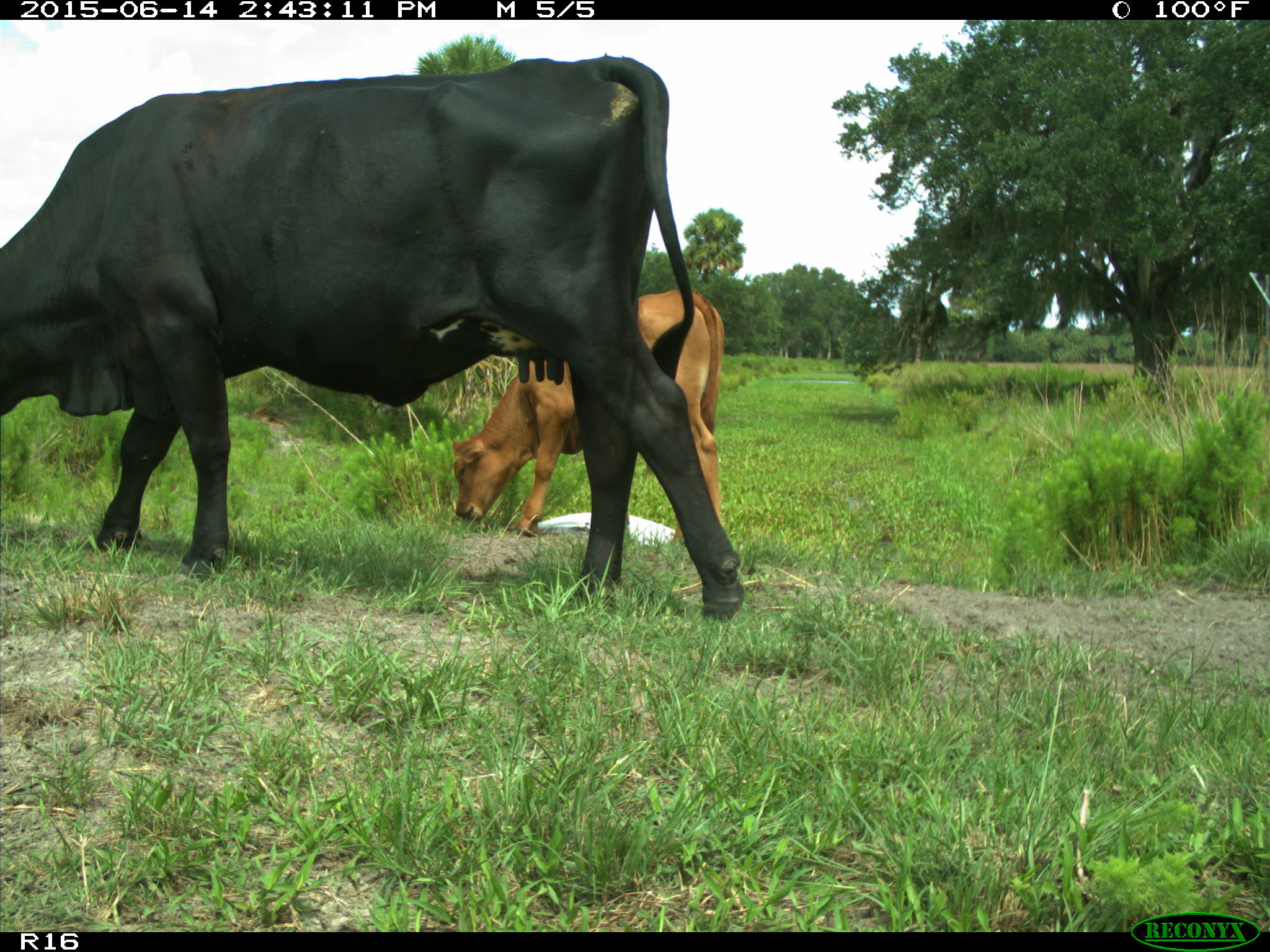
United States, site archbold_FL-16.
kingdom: Animalia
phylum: Chordata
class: Mammalia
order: Artiodactyla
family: Bovidae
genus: Bos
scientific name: Bos taurus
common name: domestic cow